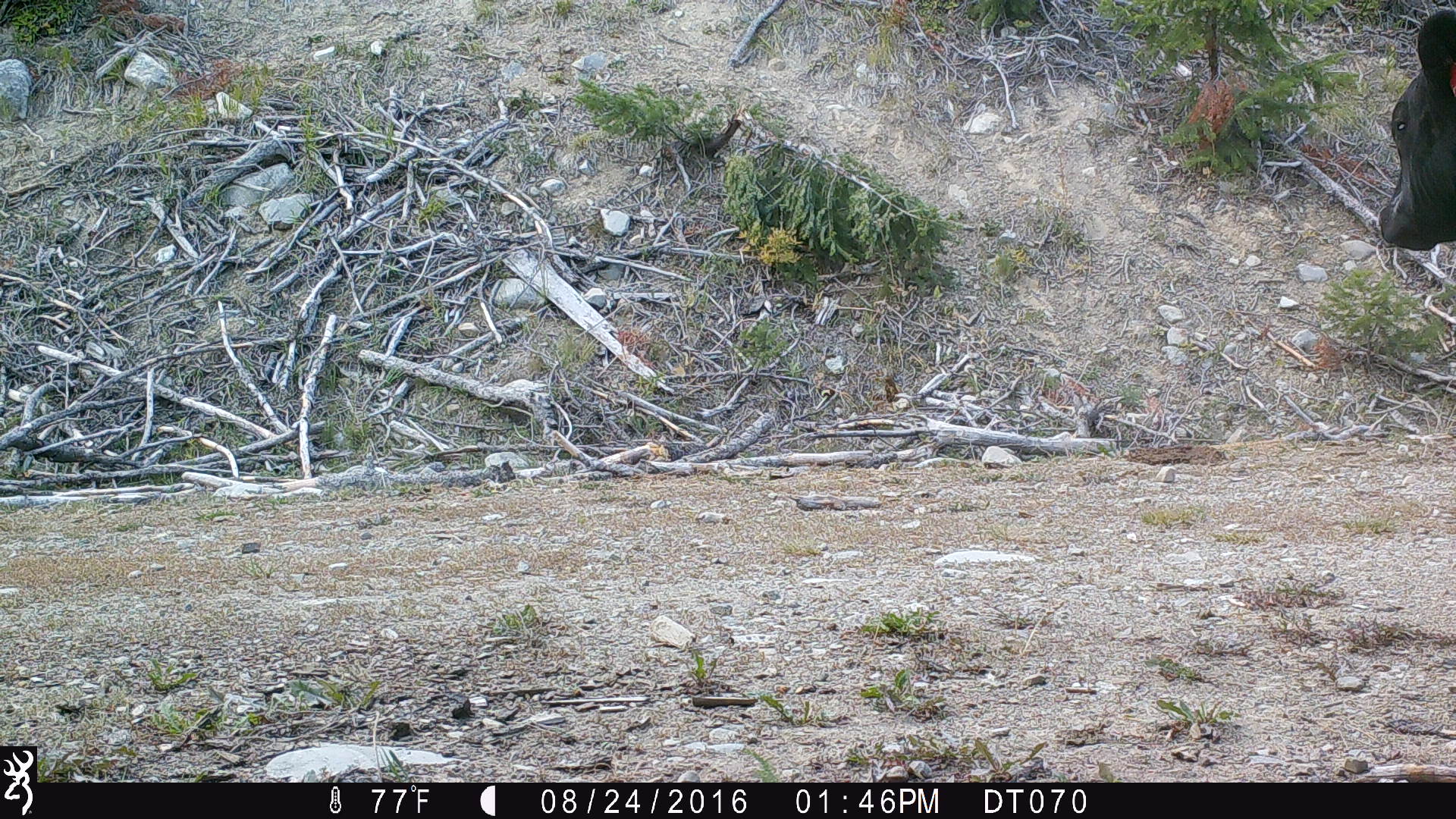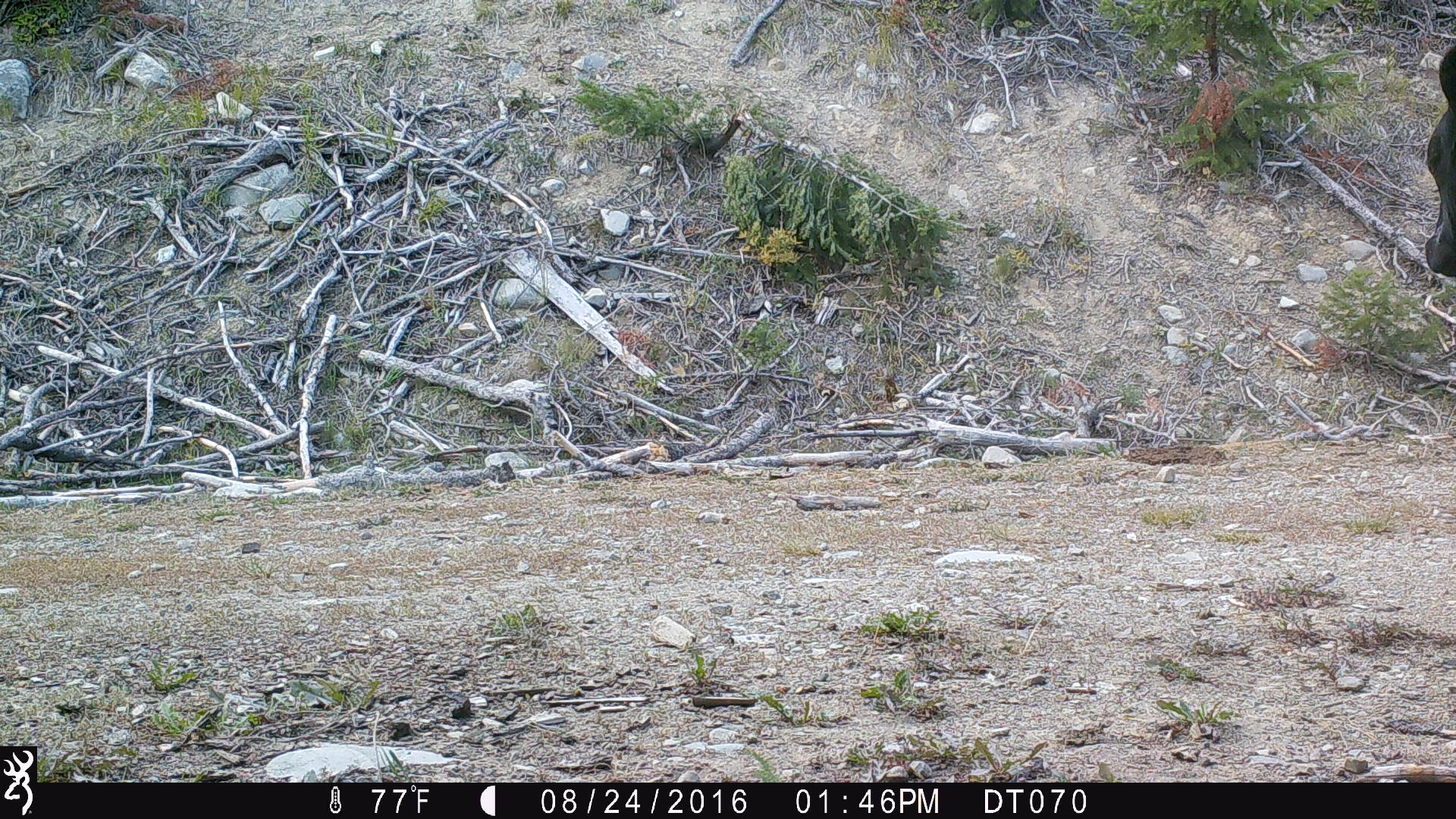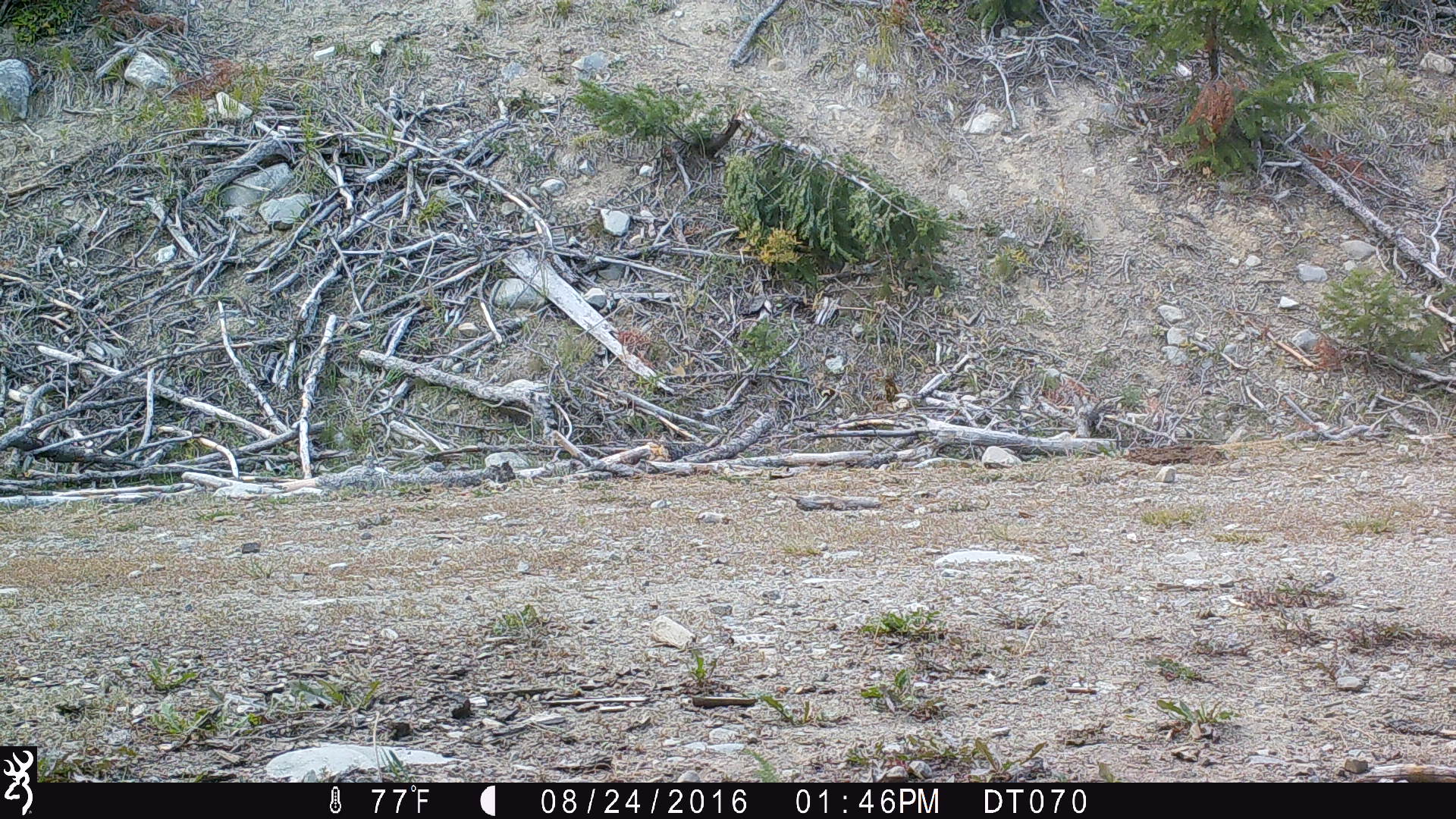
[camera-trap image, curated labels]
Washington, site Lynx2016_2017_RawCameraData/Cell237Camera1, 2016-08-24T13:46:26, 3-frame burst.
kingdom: Animalia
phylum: Chordata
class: Mammalia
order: Artiodactyla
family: Bovidae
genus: Bos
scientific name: Bos taurus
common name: domestic cattle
Domestic cattle (Bos taurus). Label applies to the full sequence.